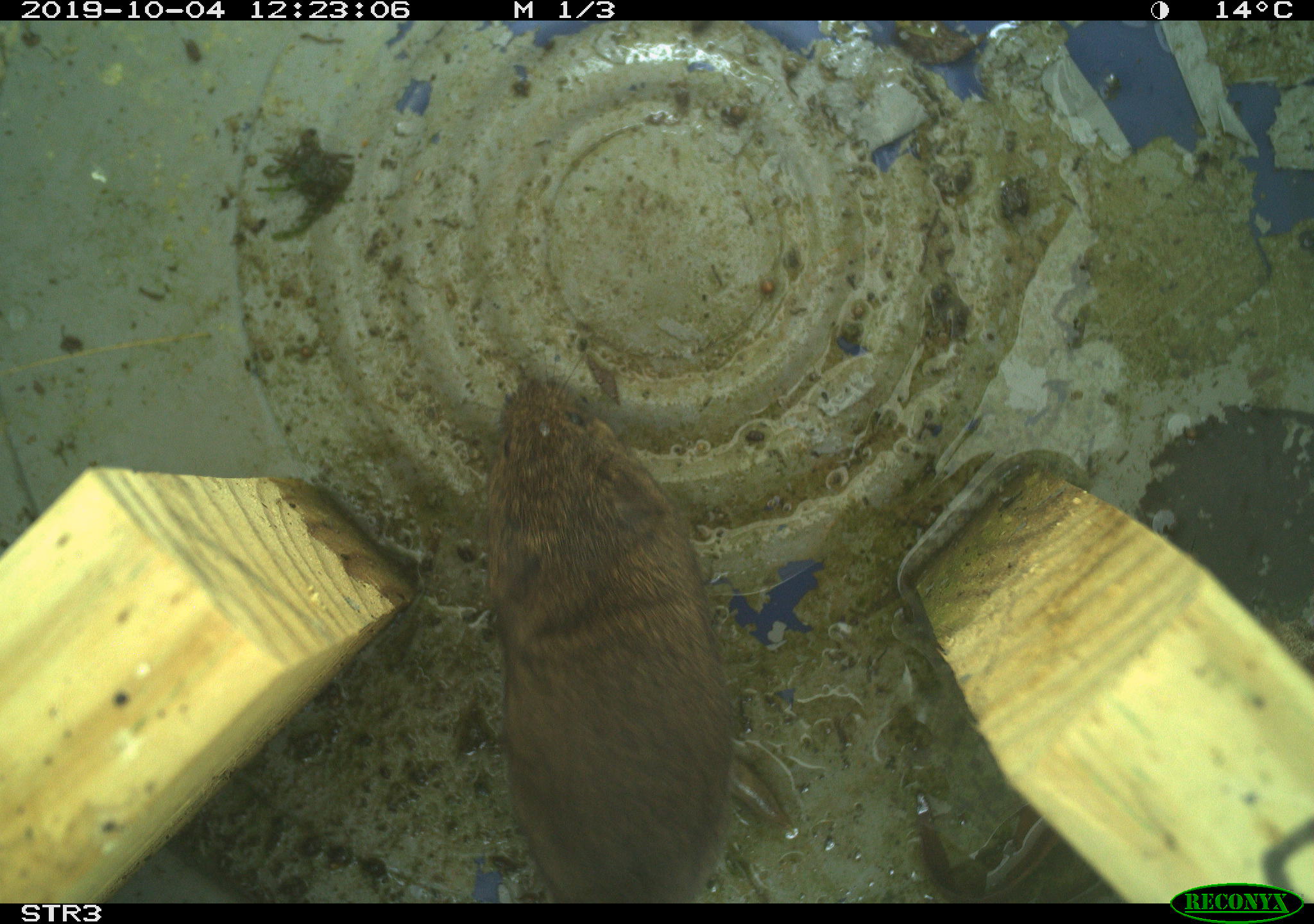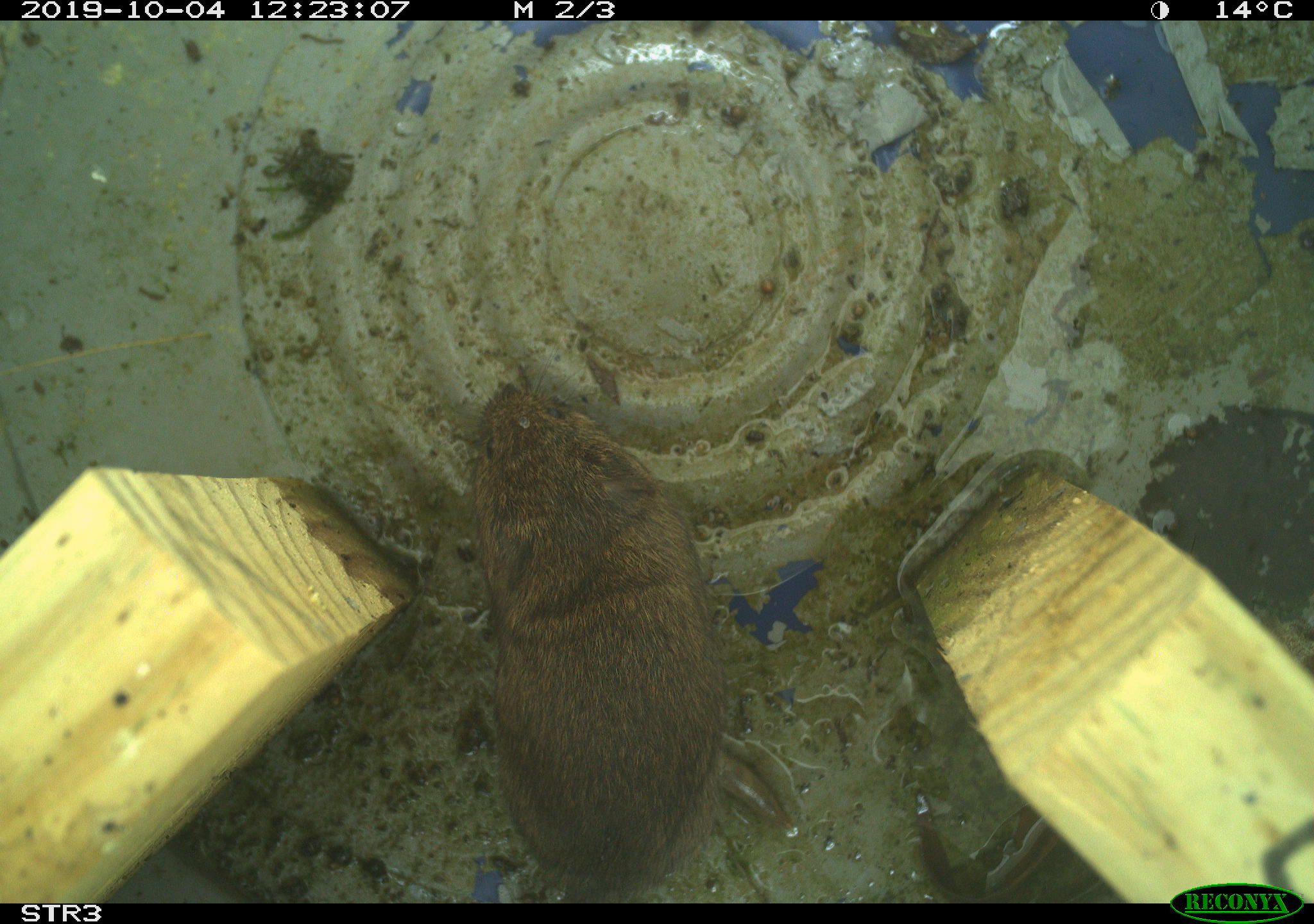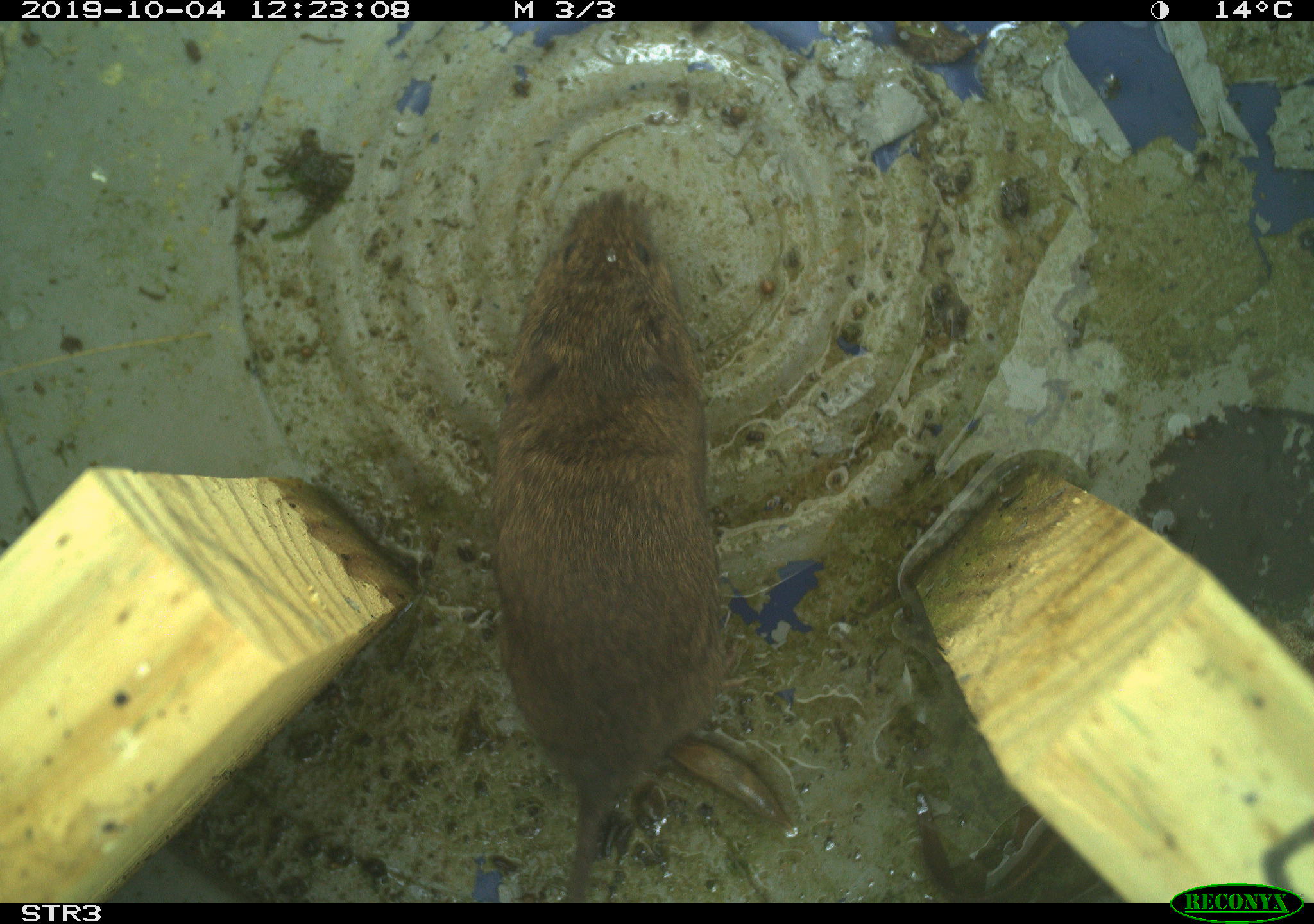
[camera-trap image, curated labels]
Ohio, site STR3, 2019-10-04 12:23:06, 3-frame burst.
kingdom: Animalia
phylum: Chordata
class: Mammalia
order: Rodentia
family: Cricetidae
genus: Microtus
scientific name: Microtus pennsylvanicus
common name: meadow vole